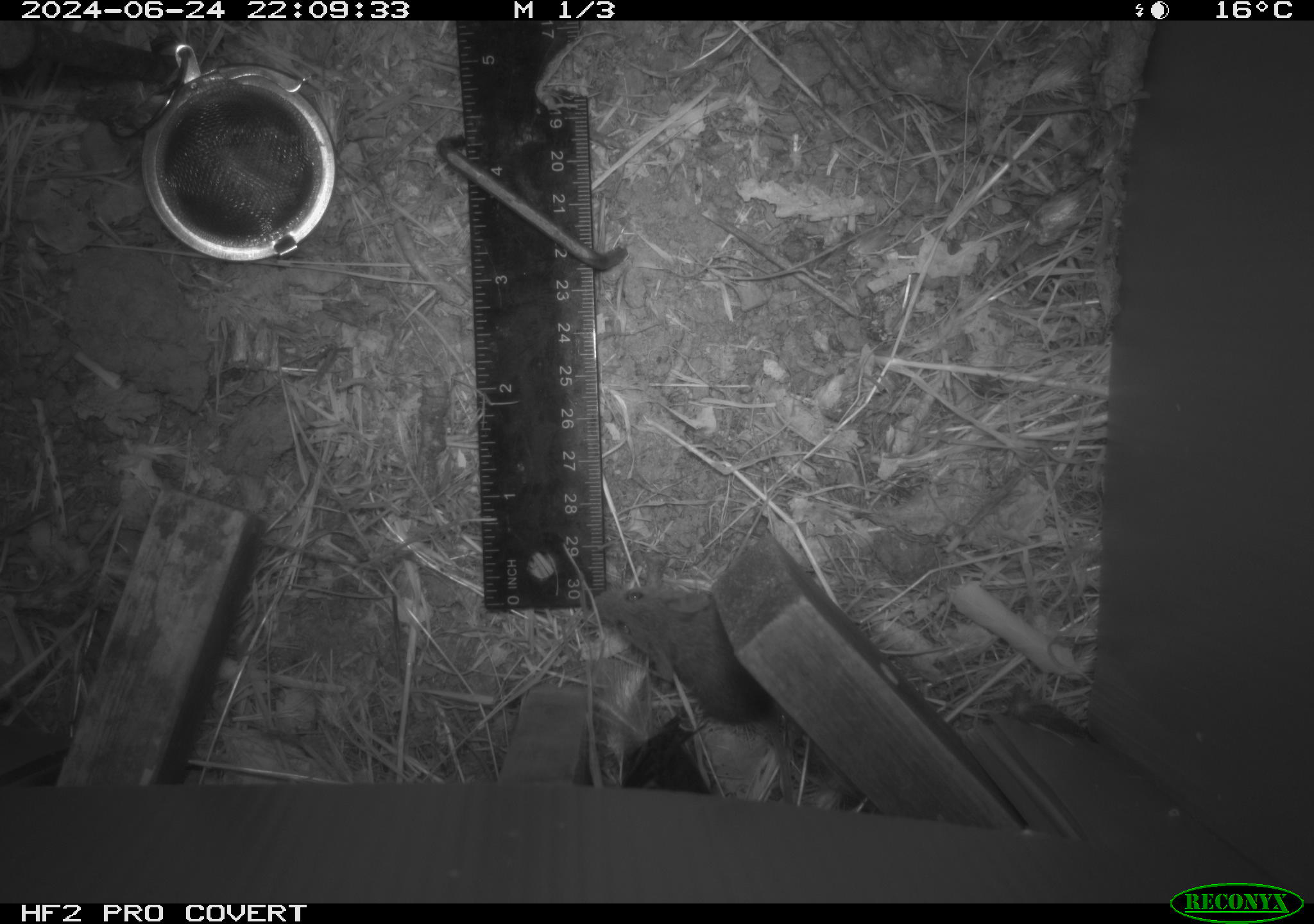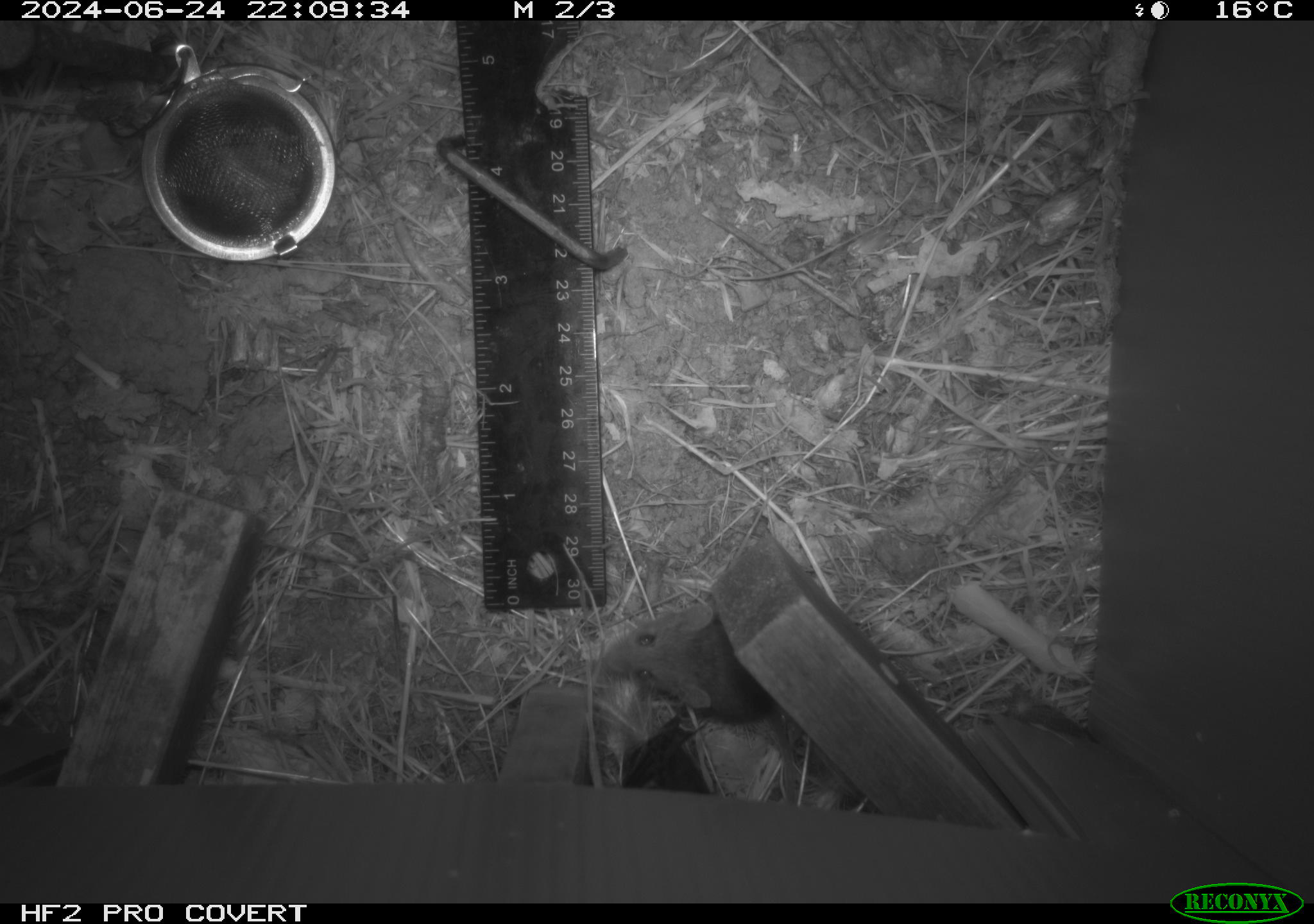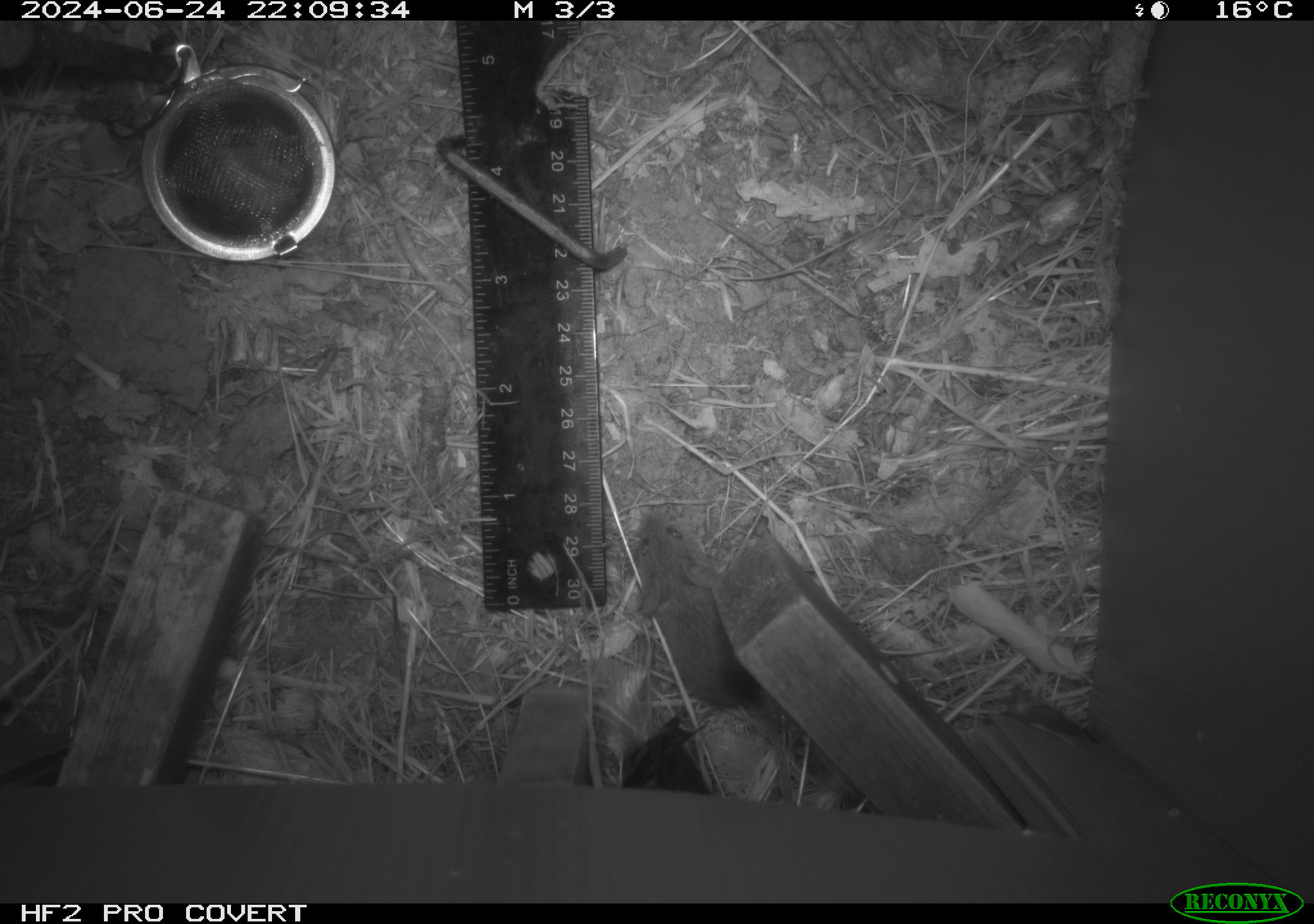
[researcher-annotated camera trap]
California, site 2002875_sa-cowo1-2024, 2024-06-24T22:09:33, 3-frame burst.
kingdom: Animalia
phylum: Chordata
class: Mammalia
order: Rodentia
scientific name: Rodentia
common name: mouse species